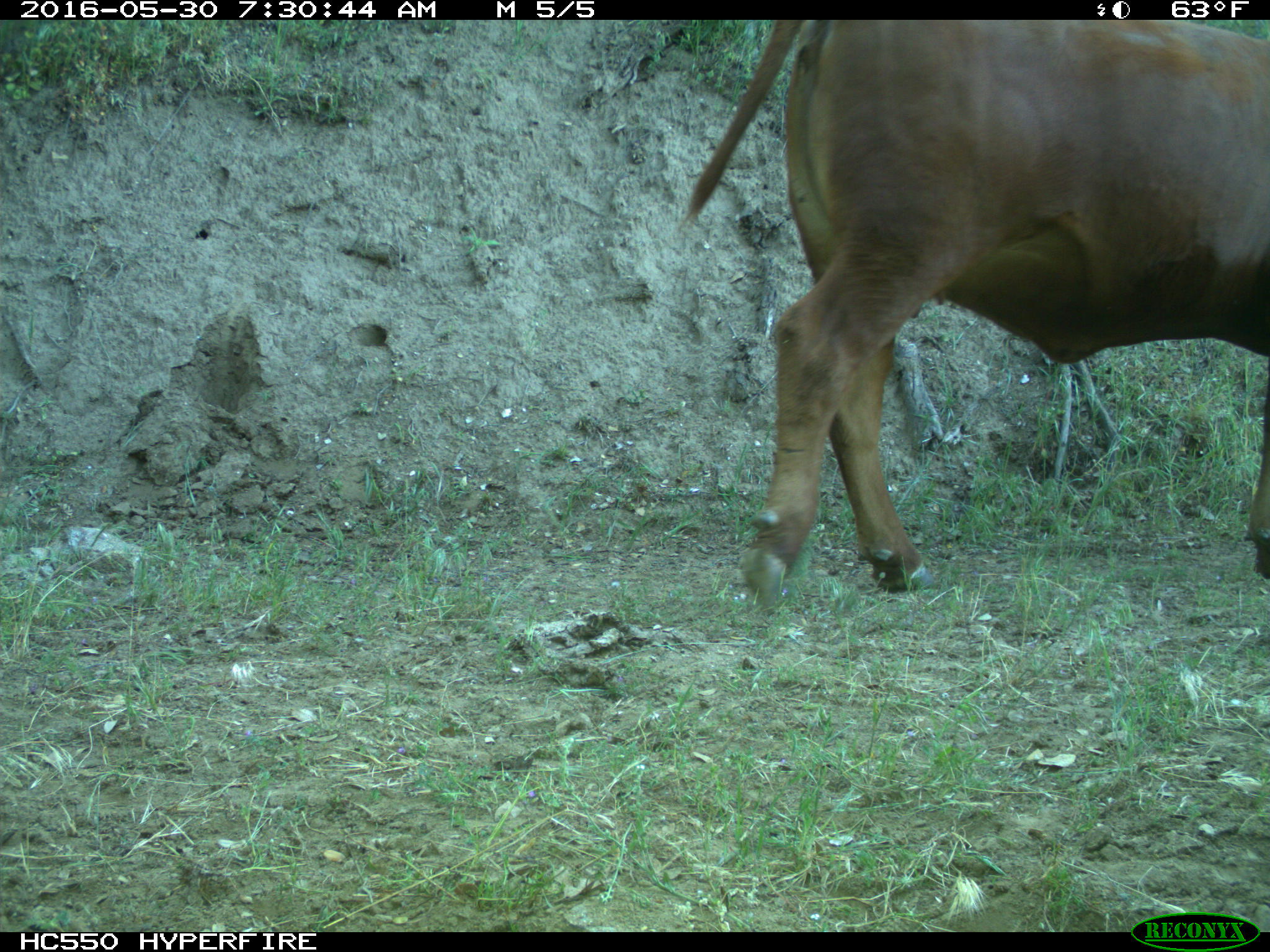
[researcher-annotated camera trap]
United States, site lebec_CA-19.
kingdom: Animalia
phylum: Chordata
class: Mammalia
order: Artiodactyla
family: Bovidae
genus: Bos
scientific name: Bos taurus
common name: domestic cow